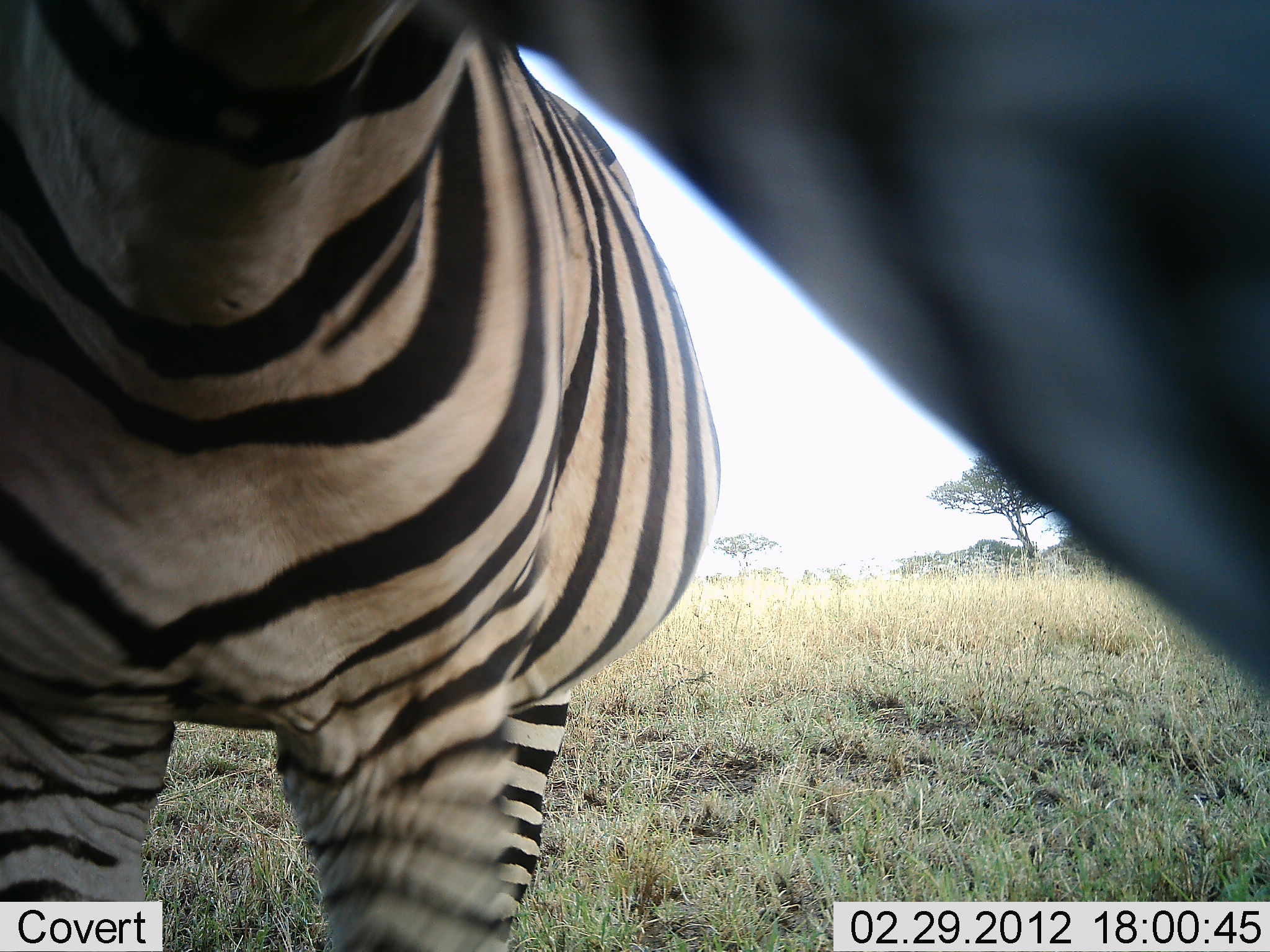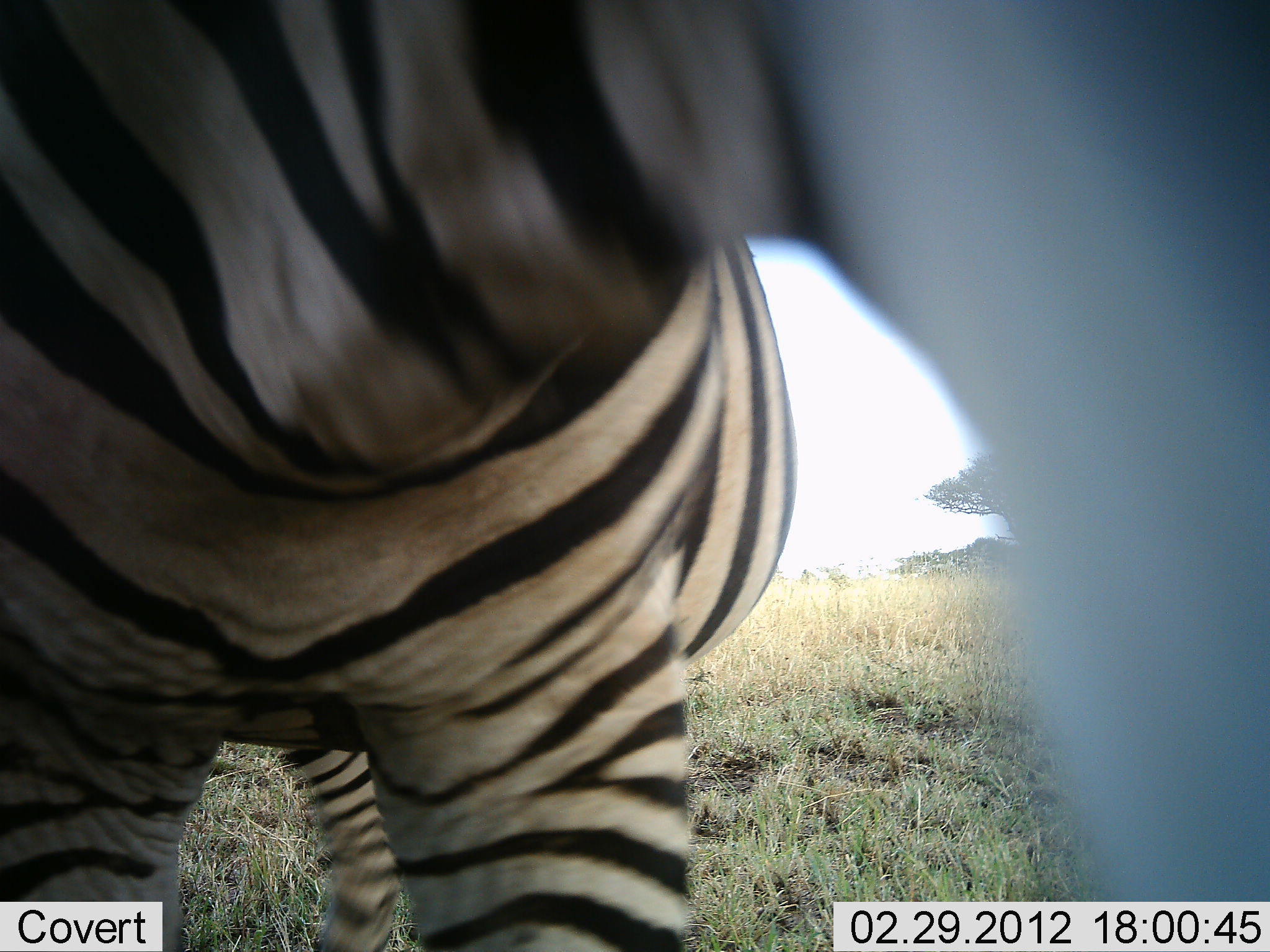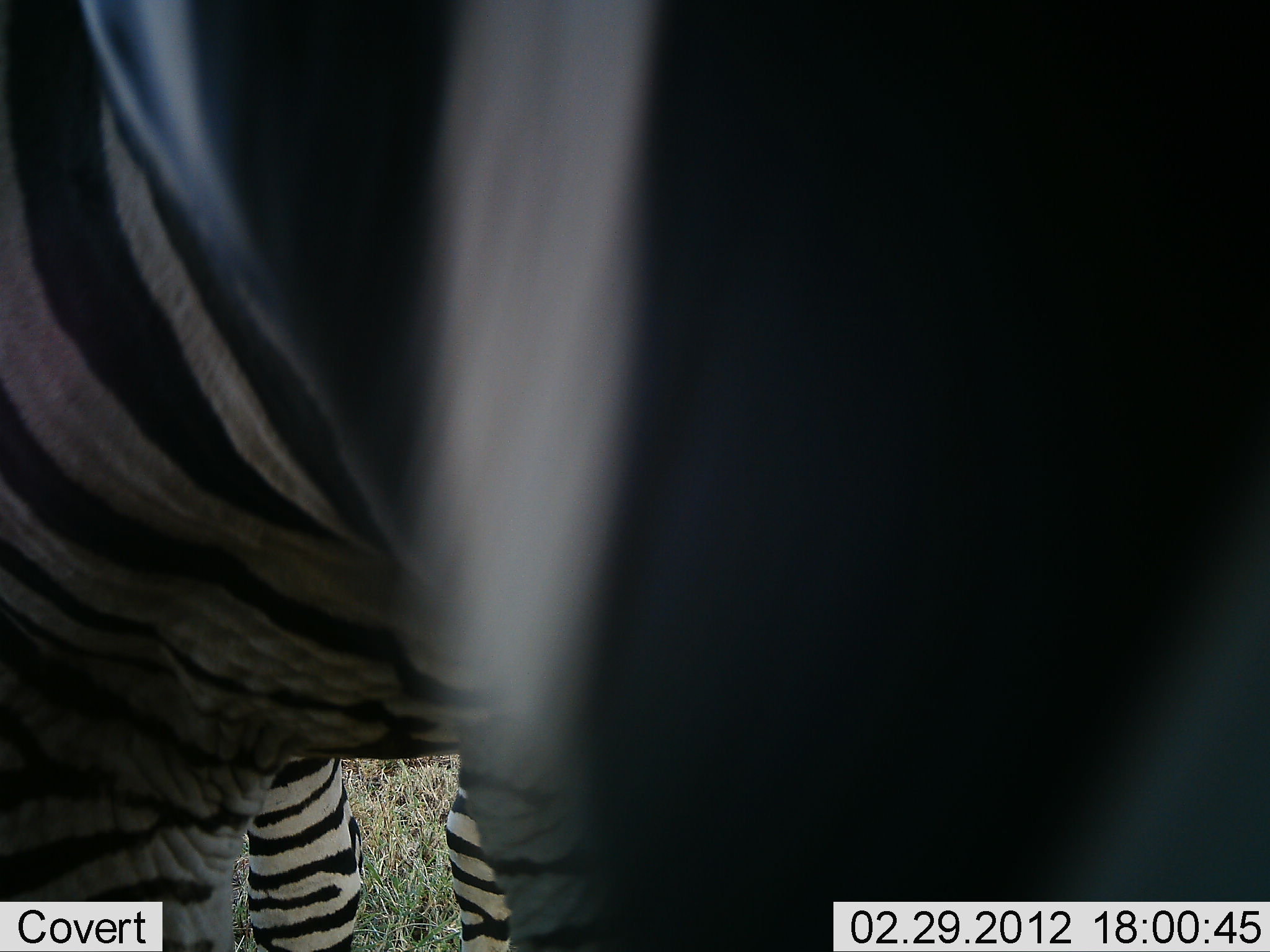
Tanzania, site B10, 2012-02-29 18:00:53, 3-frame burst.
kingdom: Animalia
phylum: Chordata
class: Mammalia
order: Perissodactyla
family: Equidae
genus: Equus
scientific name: Equus quagga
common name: plains zebra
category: zebra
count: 1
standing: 75%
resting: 0%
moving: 8%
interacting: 17%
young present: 0%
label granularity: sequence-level